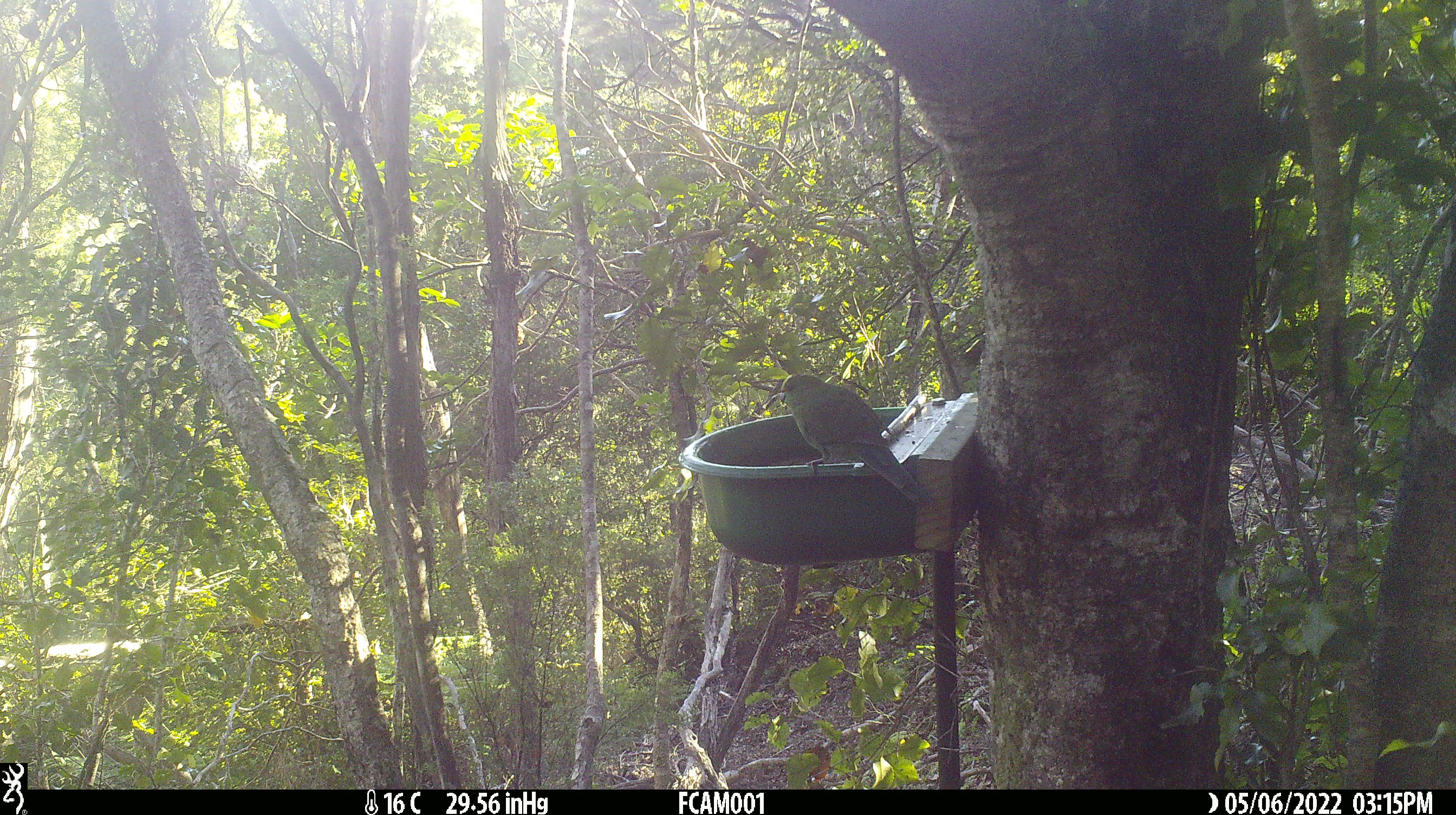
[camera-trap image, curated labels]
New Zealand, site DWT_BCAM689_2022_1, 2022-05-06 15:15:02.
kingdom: Animalia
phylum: Chordata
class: Aves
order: Psittaciformes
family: Psittaculidae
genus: Cyanoramphus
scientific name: Cyanoramphus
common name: parakeet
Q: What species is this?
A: Parakeet (Cyanoramphus).